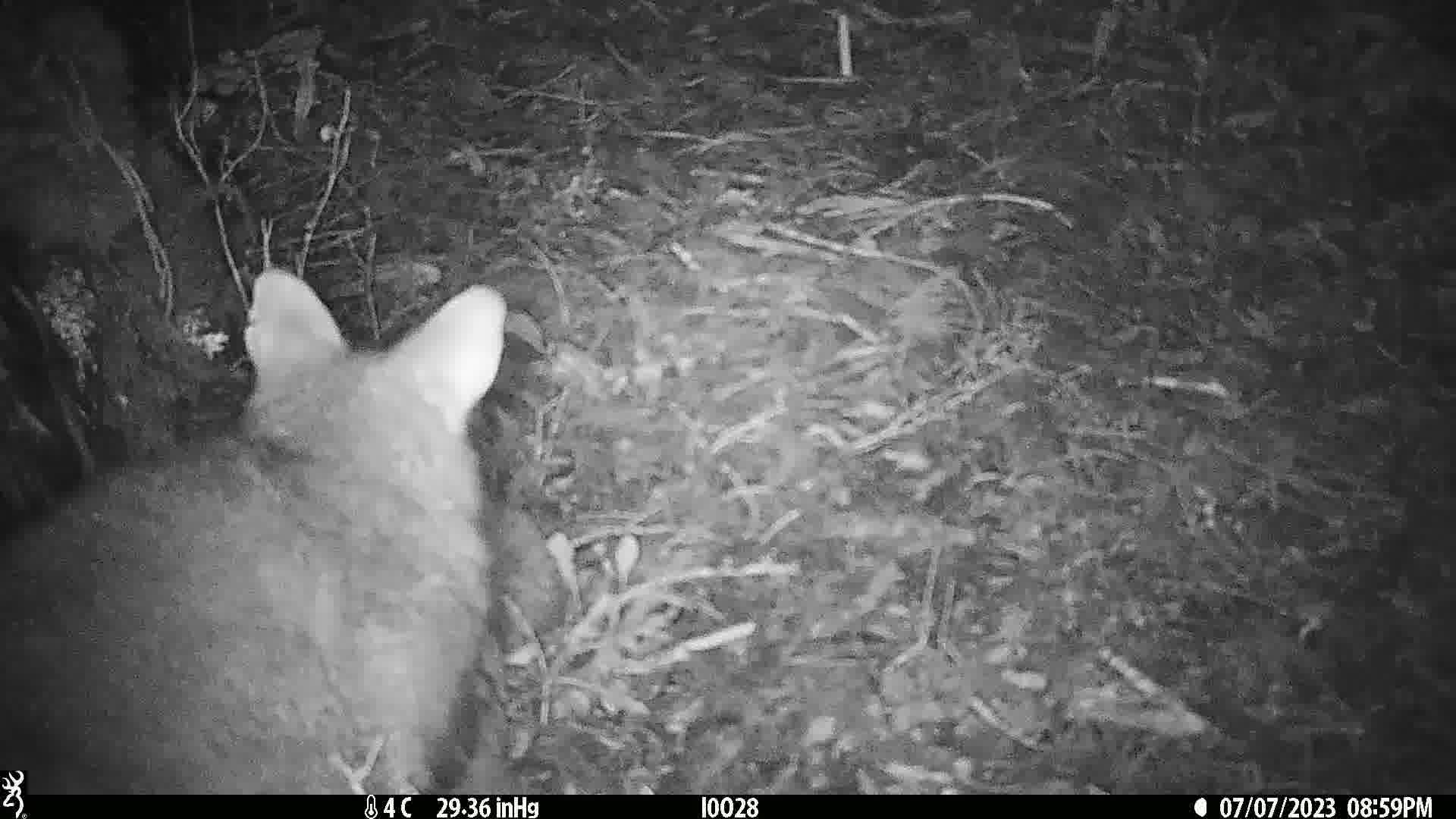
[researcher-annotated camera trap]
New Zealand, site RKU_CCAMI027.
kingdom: Animalia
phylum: Chordata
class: Mammalia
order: Diprotodontia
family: Phalangeridae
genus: Trichosurus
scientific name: Trichosurus vulpecula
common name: common brushtail possum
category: possum